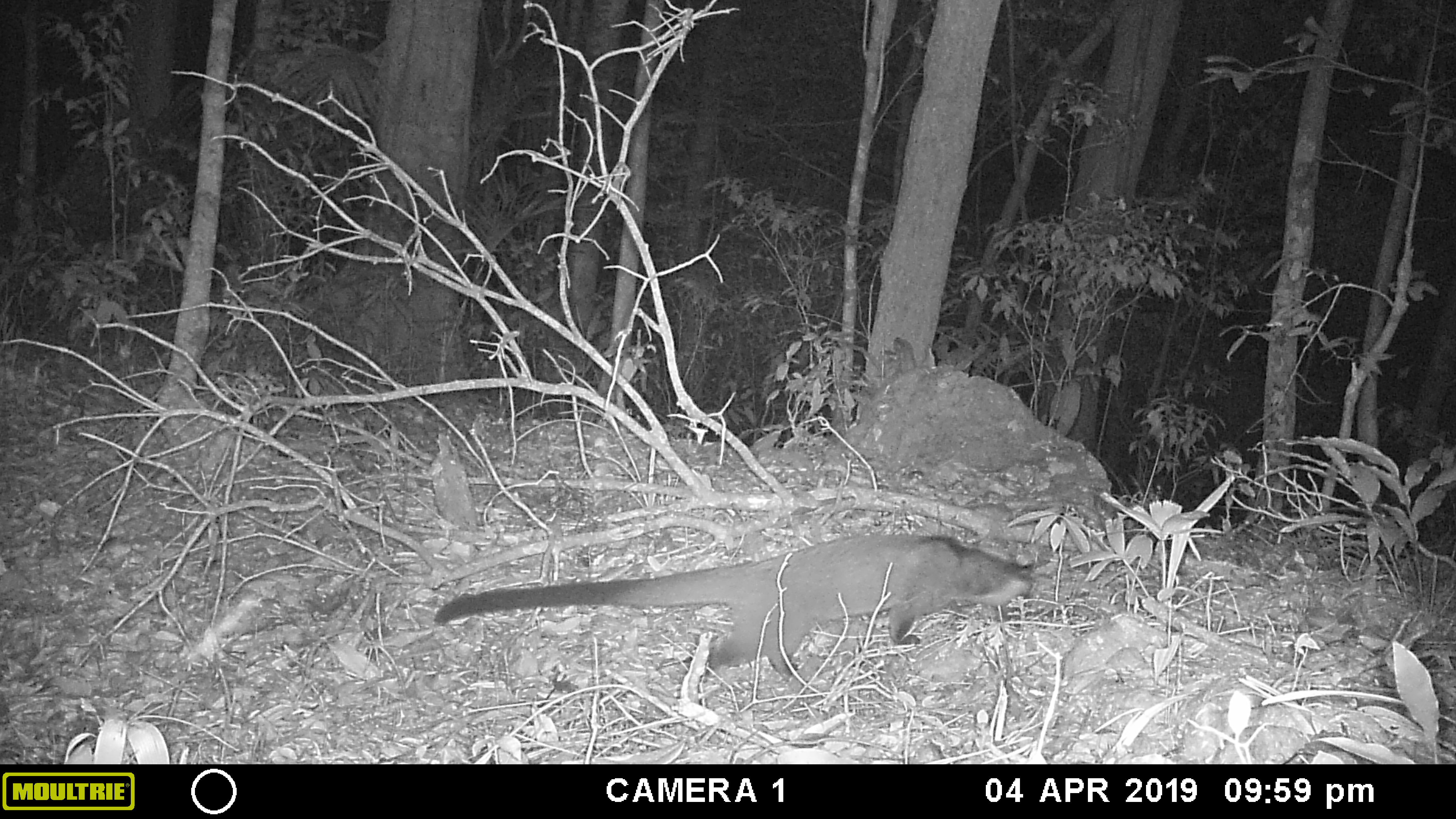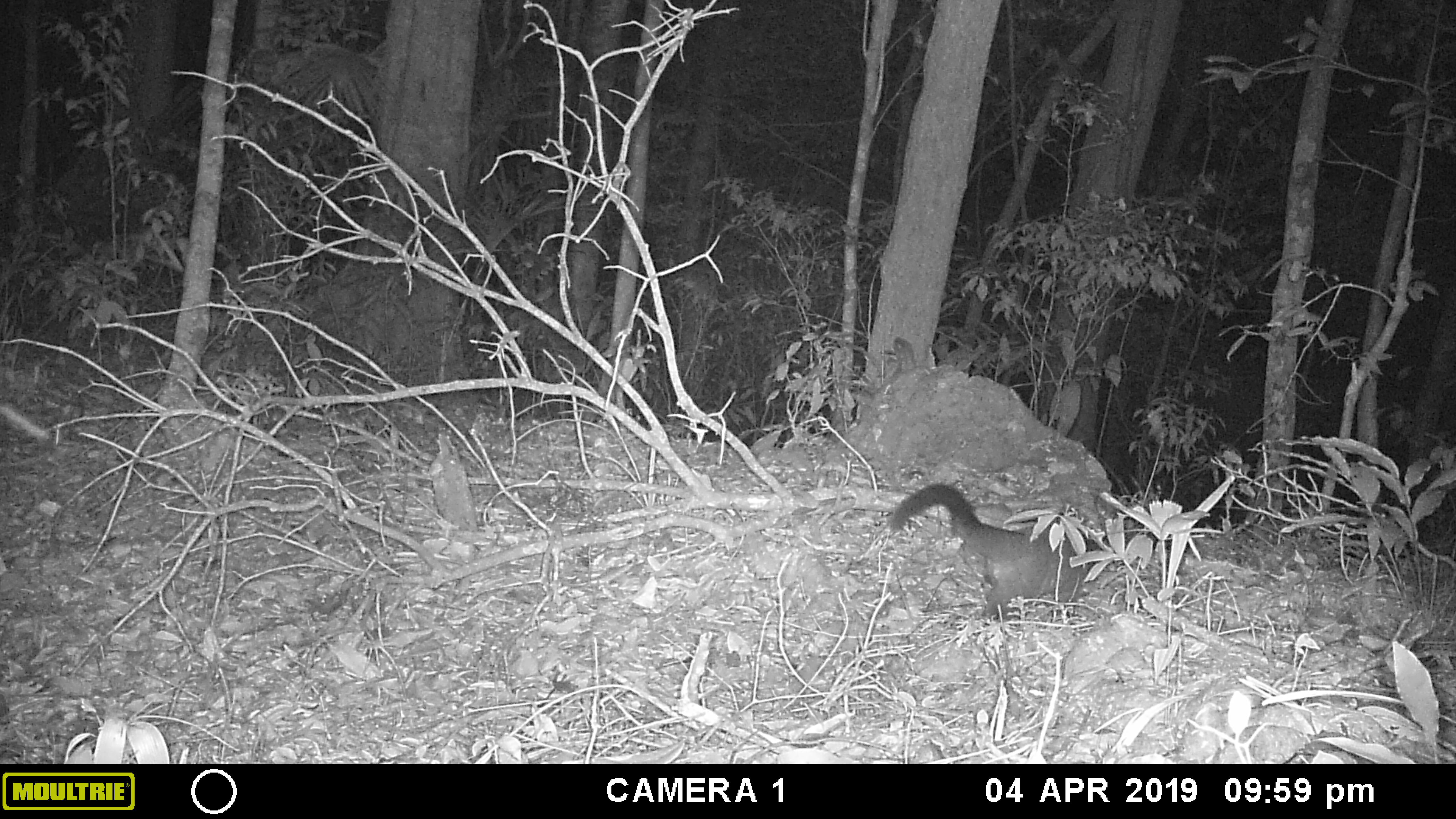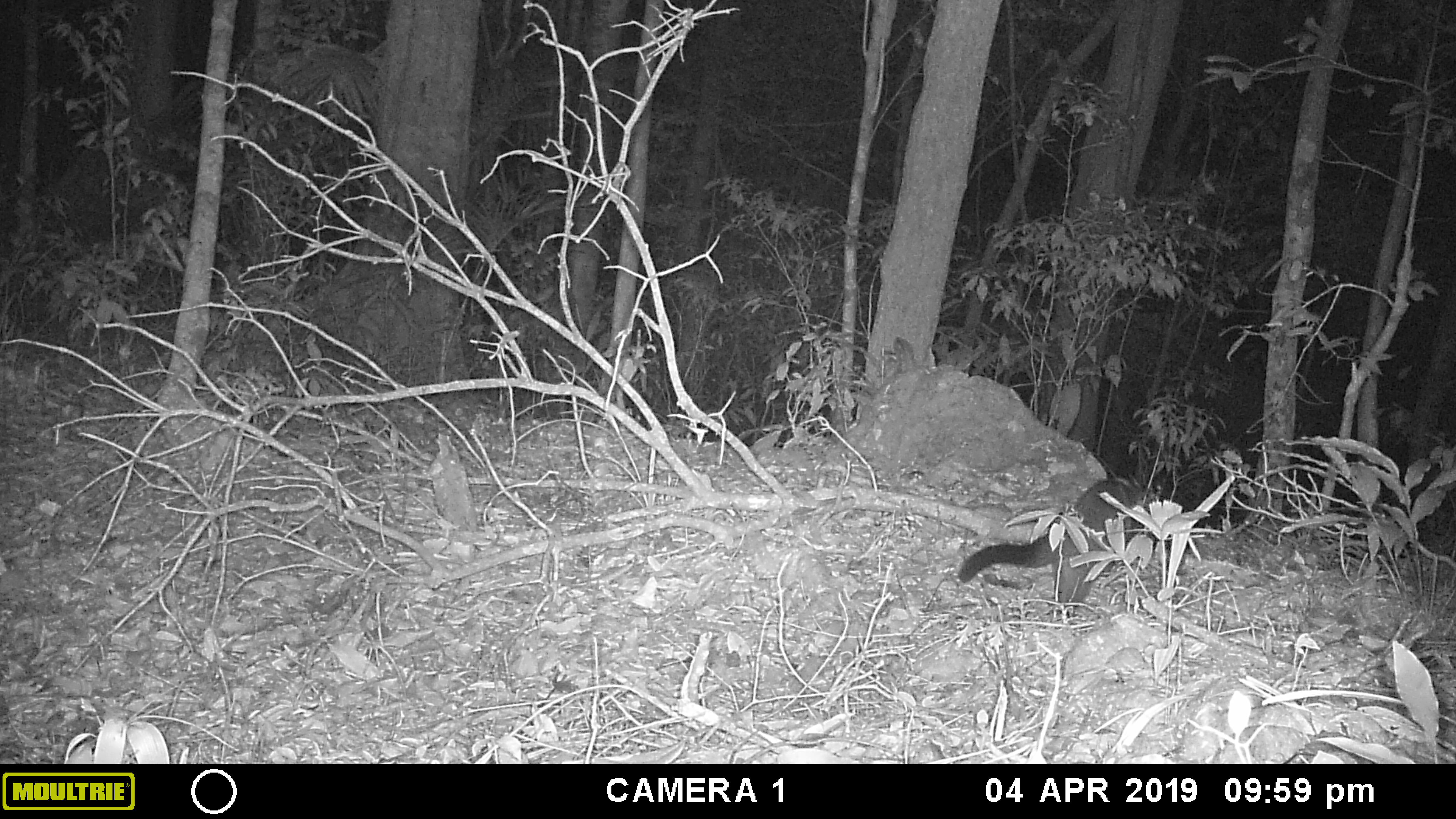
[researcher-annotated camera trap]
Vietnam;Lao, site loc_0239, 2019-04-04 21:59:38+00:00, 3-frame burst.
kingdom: Animalia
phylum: Chordata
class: Mammalia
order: Carnivora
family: Viverridae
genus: Paguma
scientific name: Paguma larvata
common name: masked palm civet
Masked palm civet (Paguma larvata). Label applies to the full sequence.